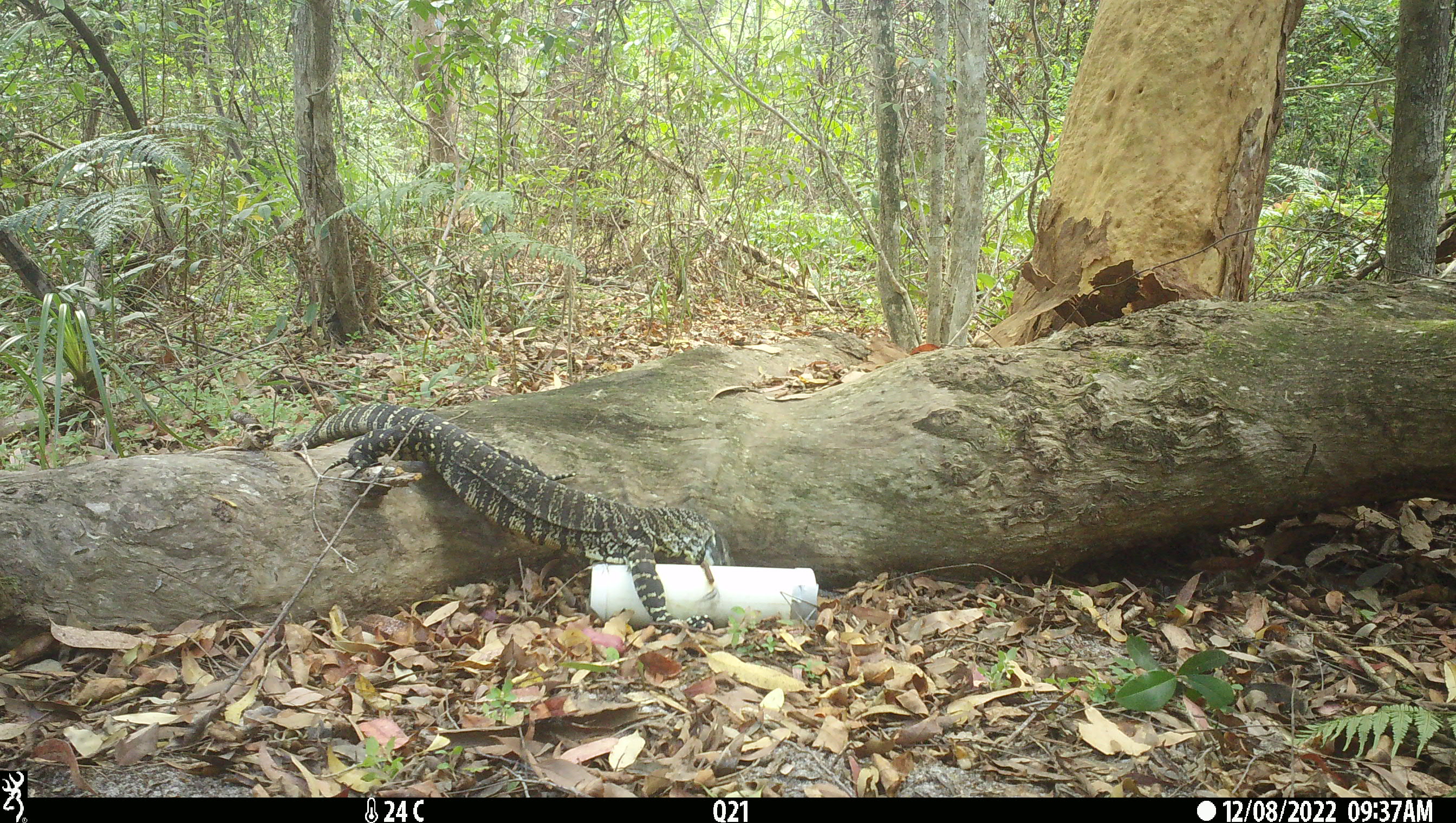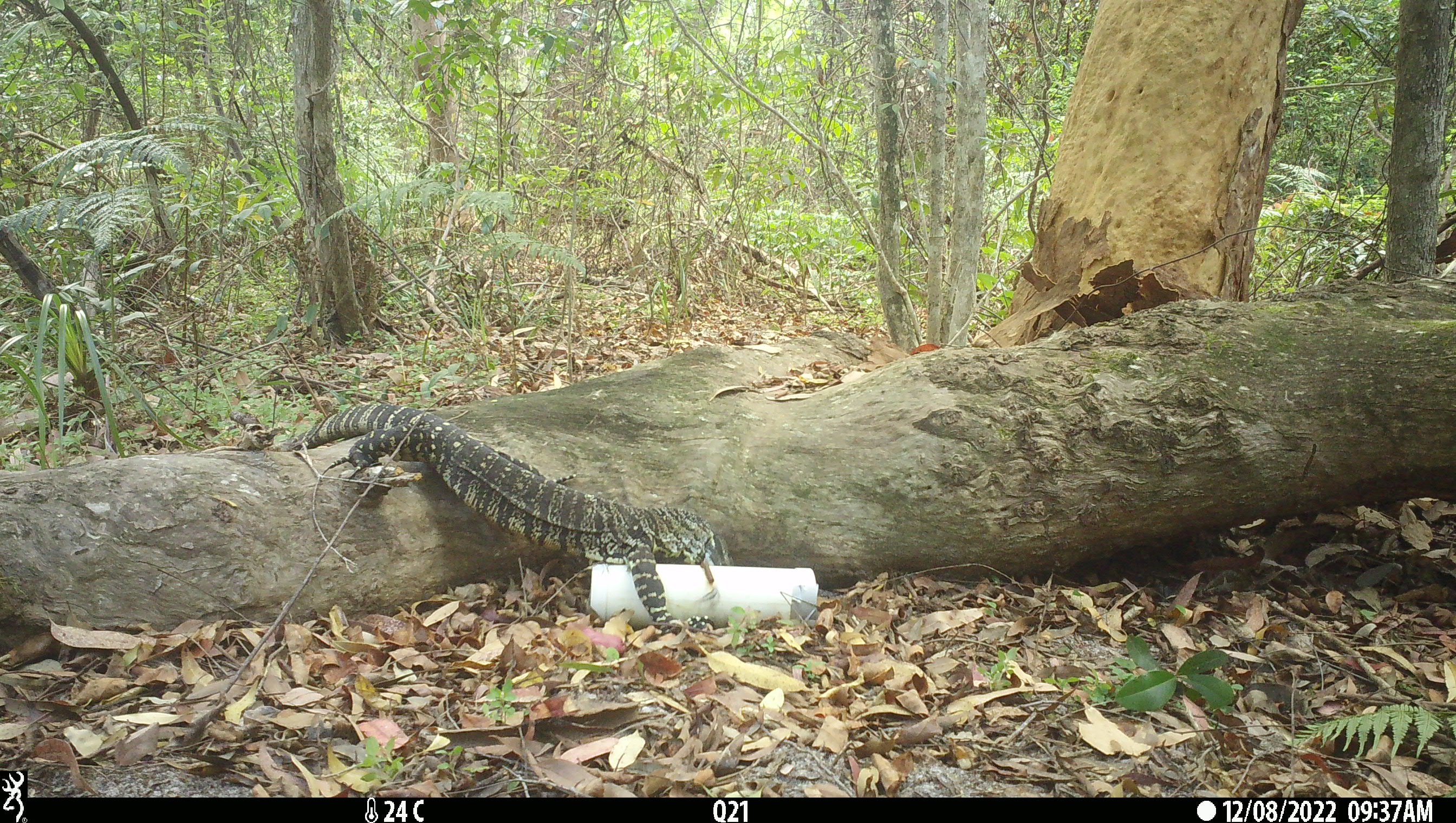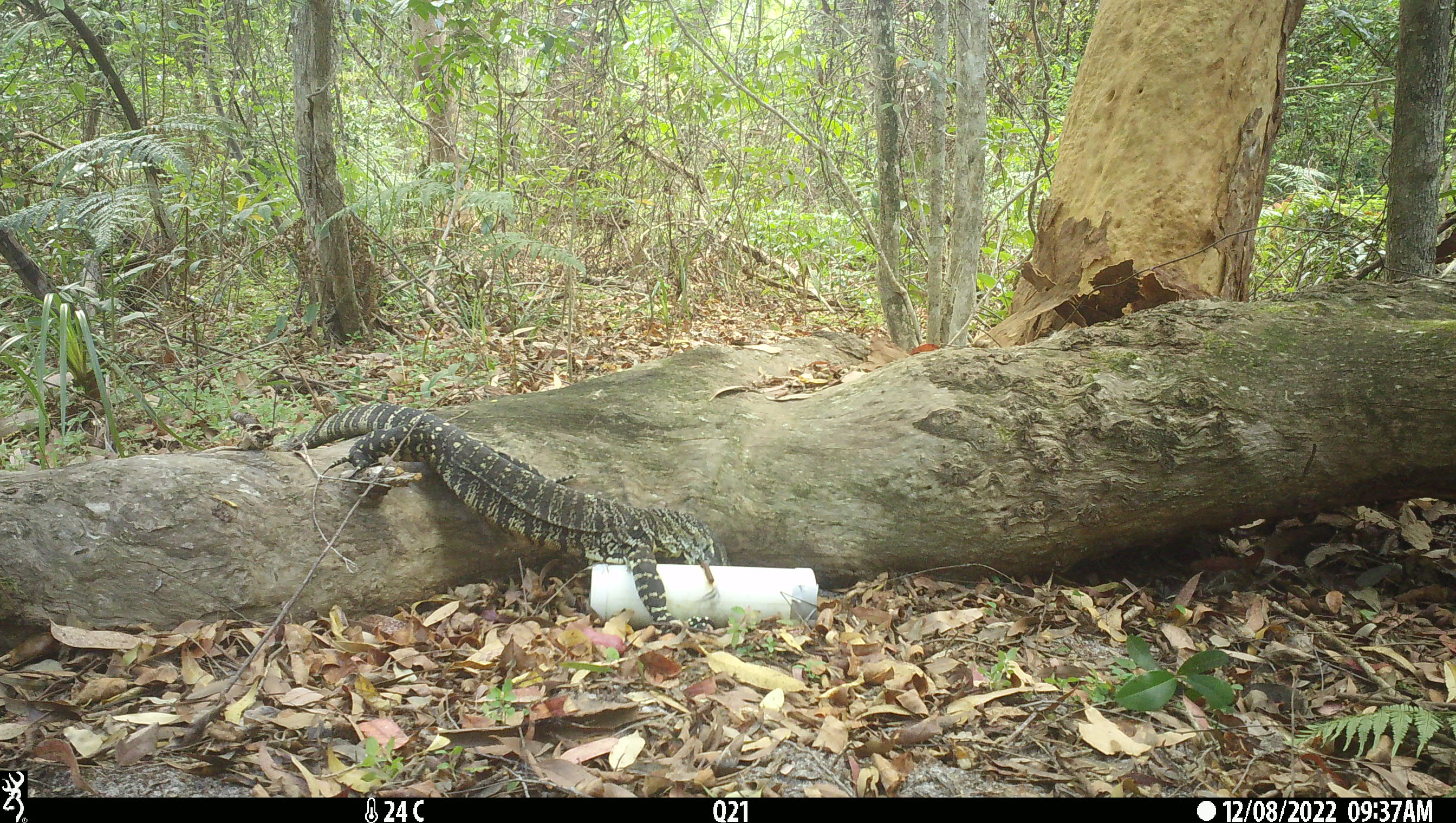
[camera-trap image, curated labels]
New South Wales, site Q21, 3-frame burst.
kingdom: Animalia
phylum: Chordata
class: Reptilia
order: Squamata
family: Varanidae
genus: Varanus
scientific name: Varanus varius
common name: lace monitor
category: goanna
Goanna (lace monitor) (Varanus varius).